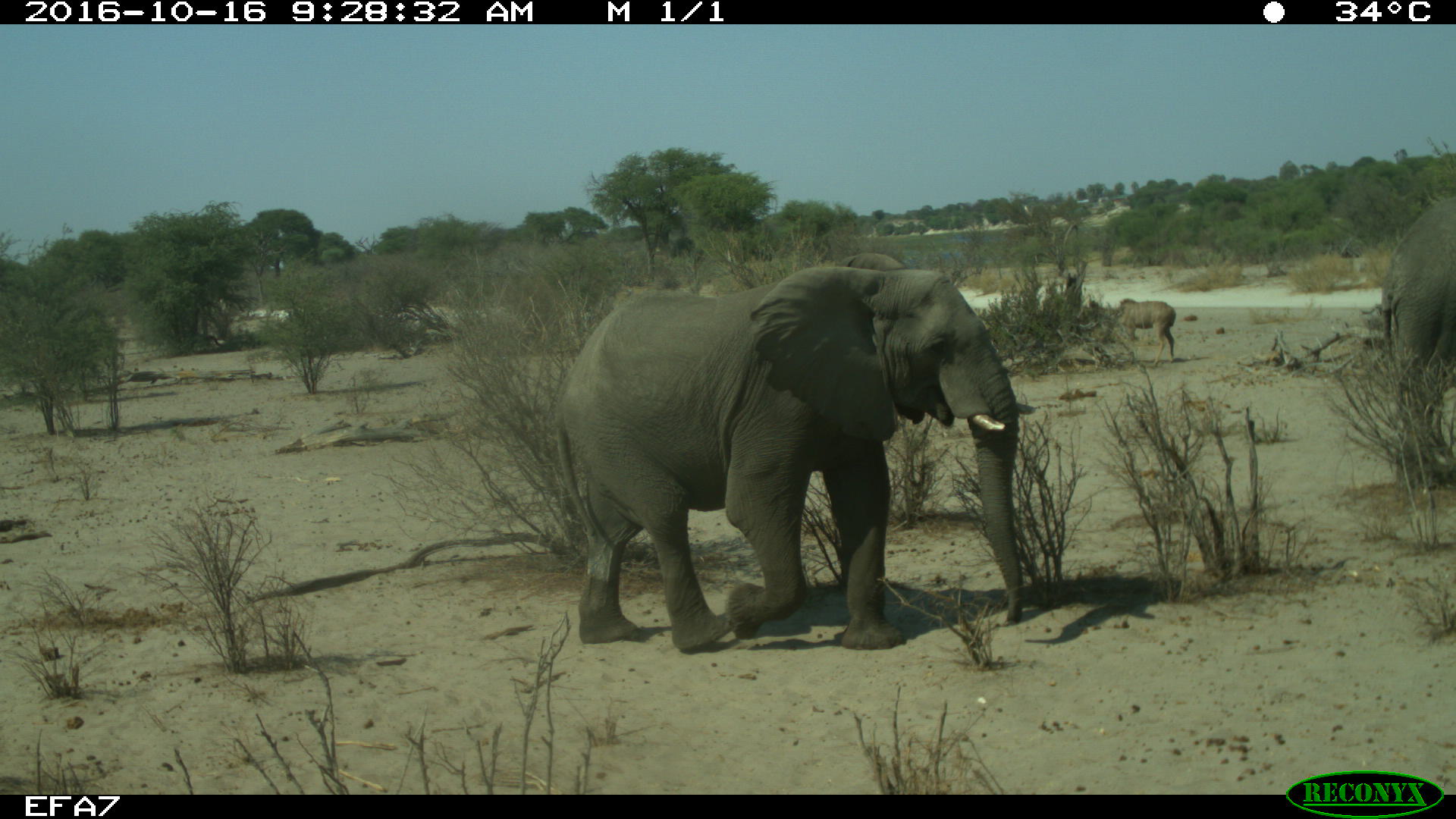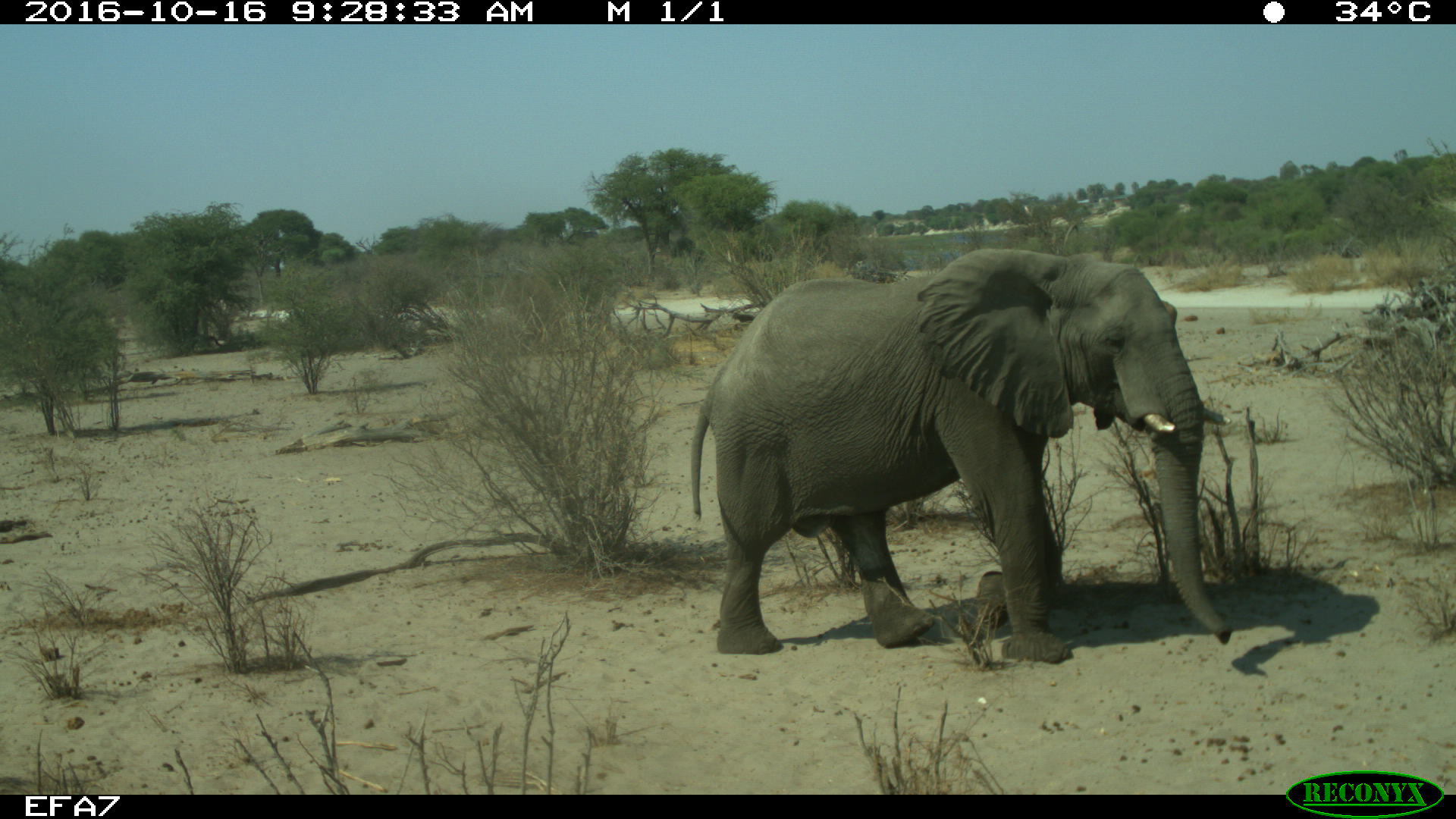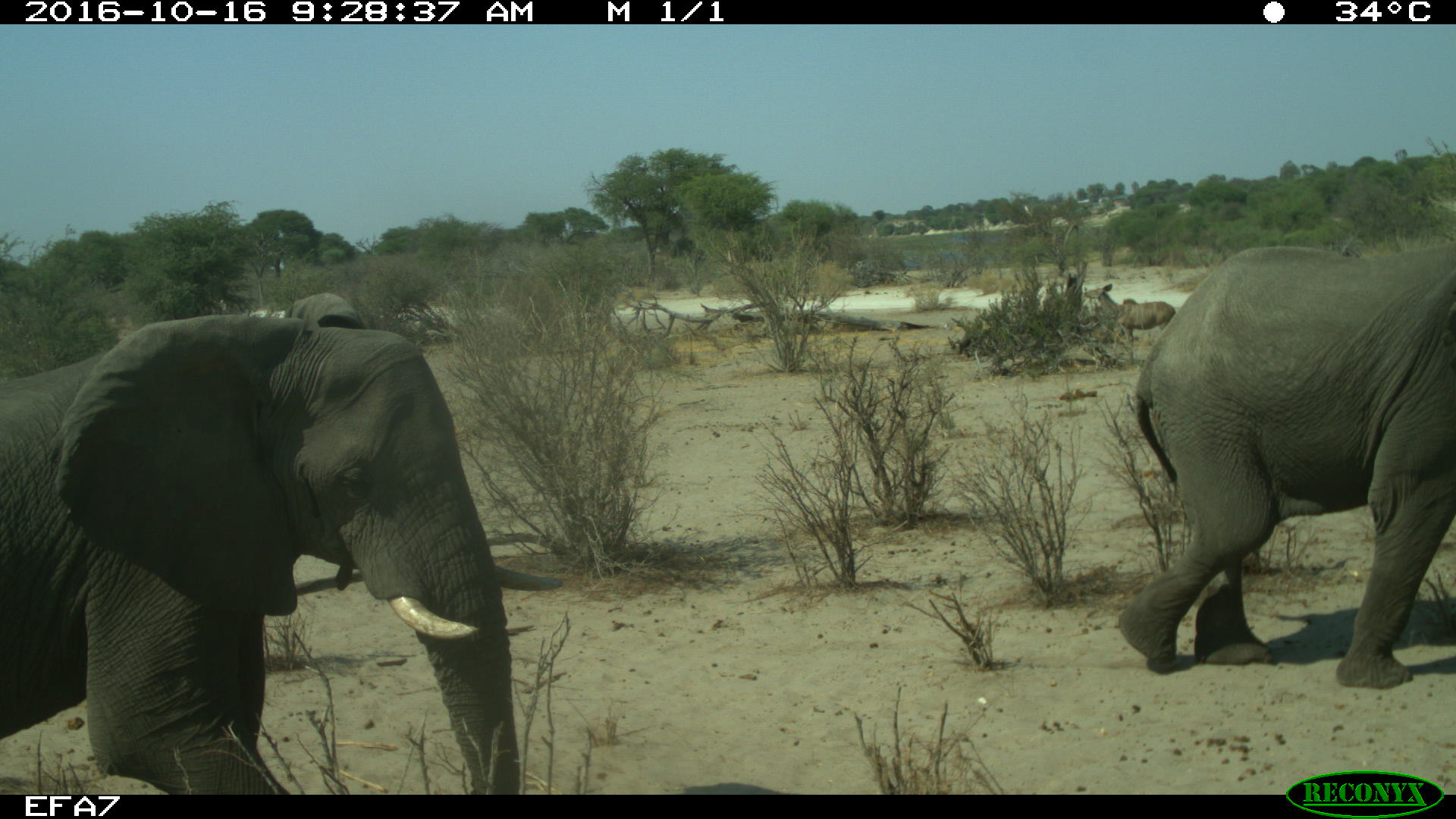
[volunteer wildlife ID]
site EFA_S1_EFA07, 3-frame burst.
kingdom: Animalia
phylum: Chordata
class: Mammalia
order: Proboscidea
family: Elephantidae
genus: Loxodonta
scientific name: Loxodonta africana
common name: african bush elephant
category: elephant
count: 2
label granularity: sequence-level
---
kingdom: Animalia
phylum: Chordata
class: Mammalia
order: Artiodactyla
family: Bovidae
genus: Tragelaphus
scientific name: Tragelaphus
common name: kudu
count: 1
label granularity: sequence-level